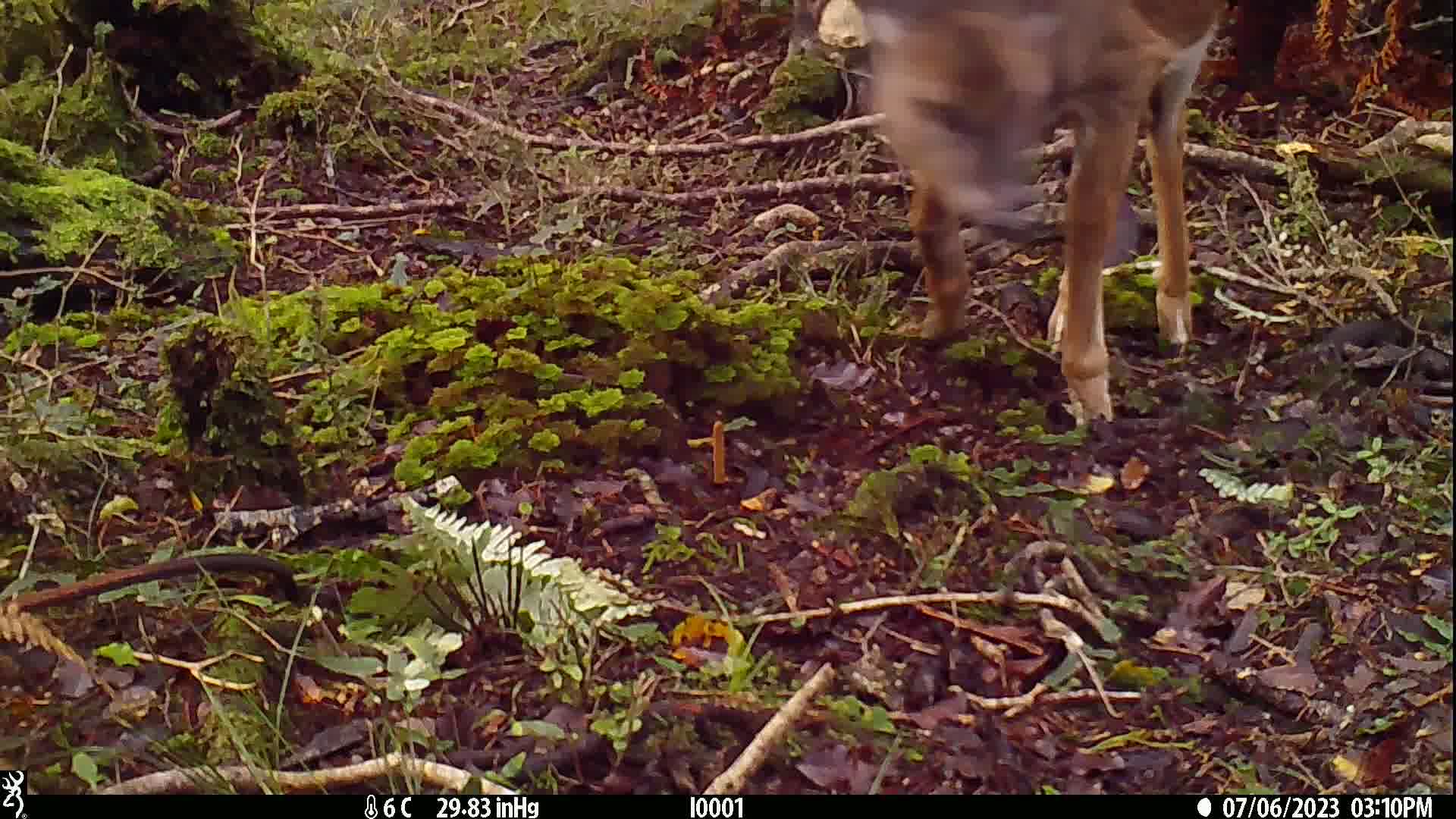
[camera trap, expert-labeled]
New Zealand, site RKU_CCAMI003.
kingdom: Animalia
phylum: Chordata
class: Mammalia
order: Artiodactyla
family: Cervidae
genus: Odocoileus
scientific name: Odocoileus virginianus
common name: white-tailed deer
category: white tailed deer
White tailed deer (white-tailed deer) (Odocoileus virginianus).